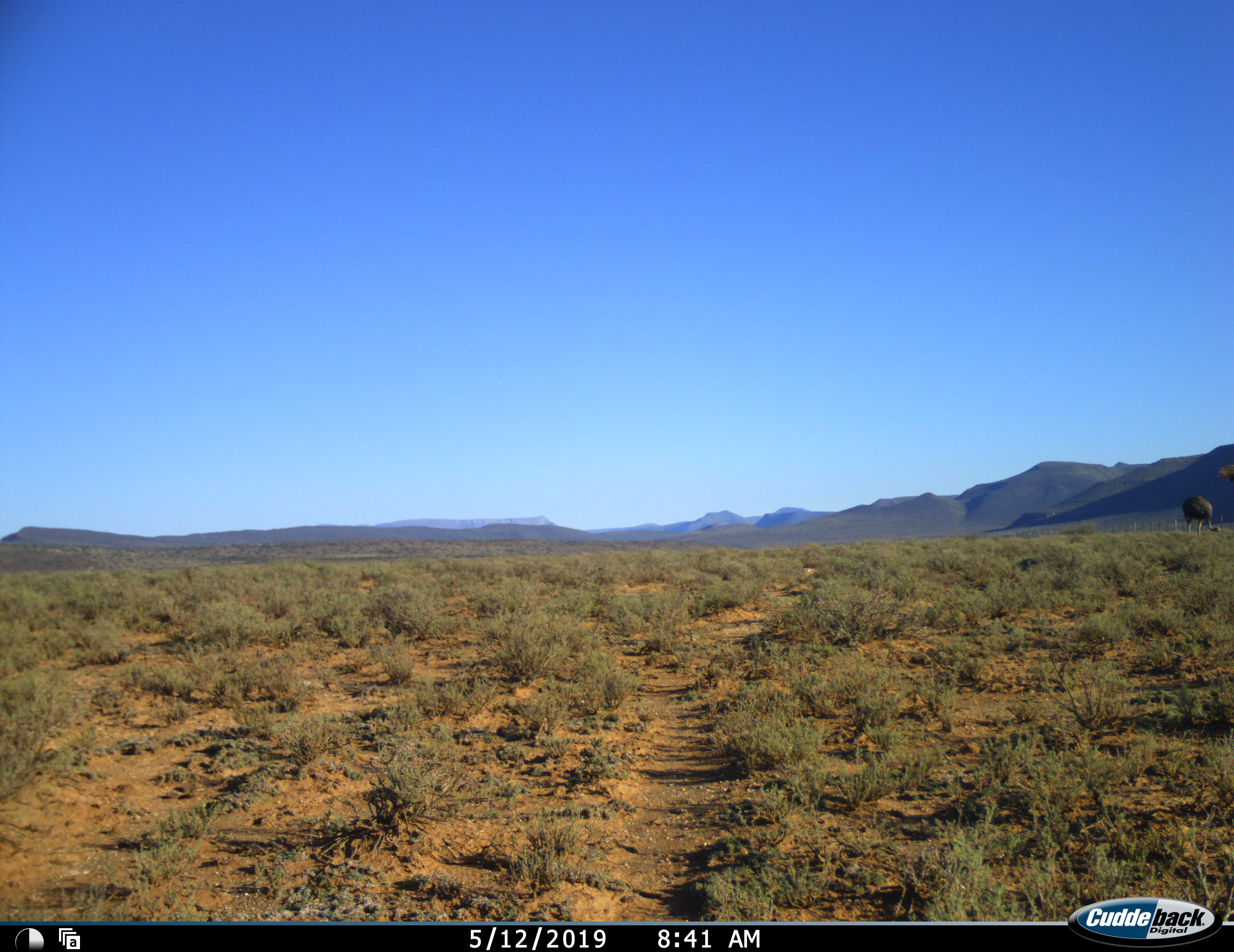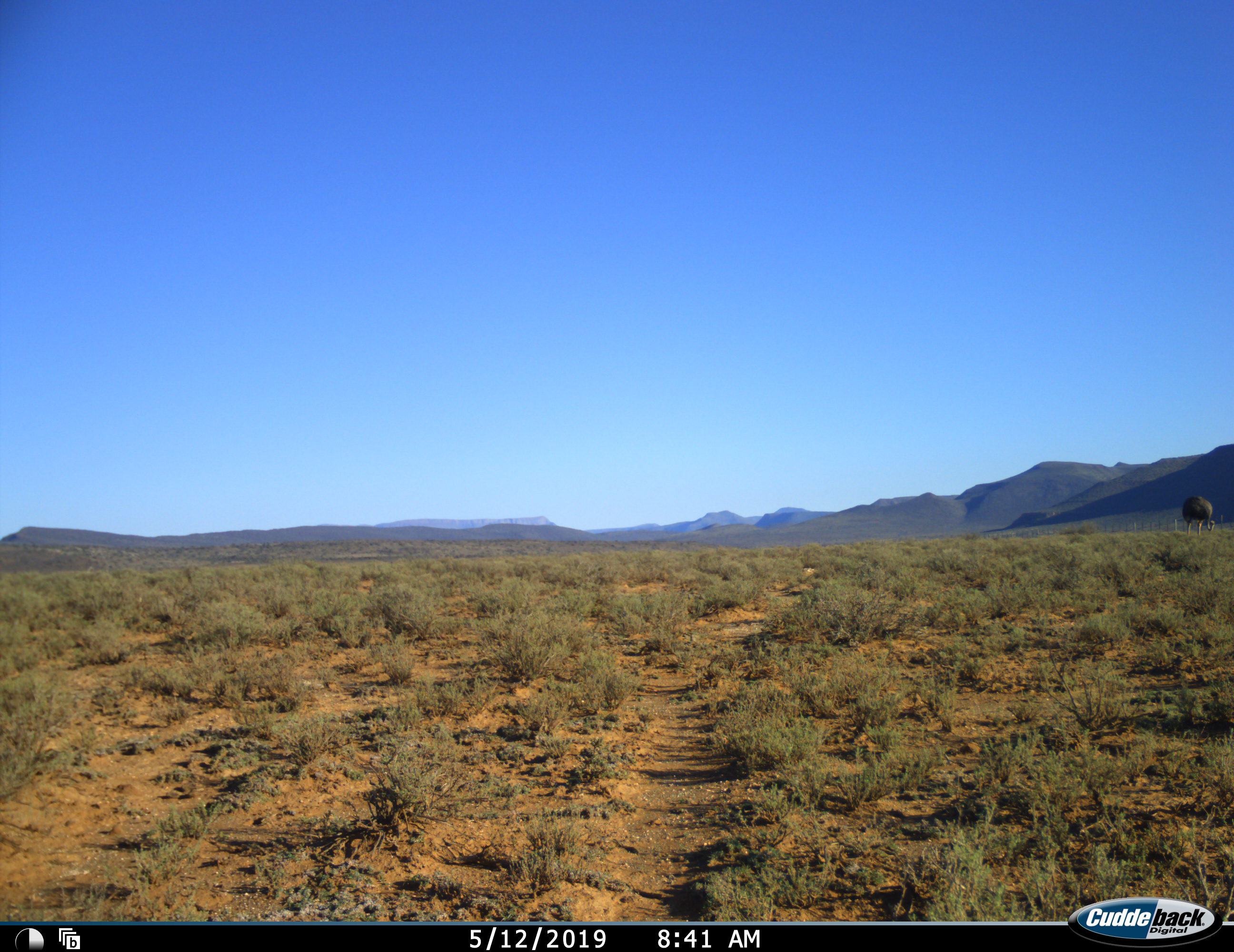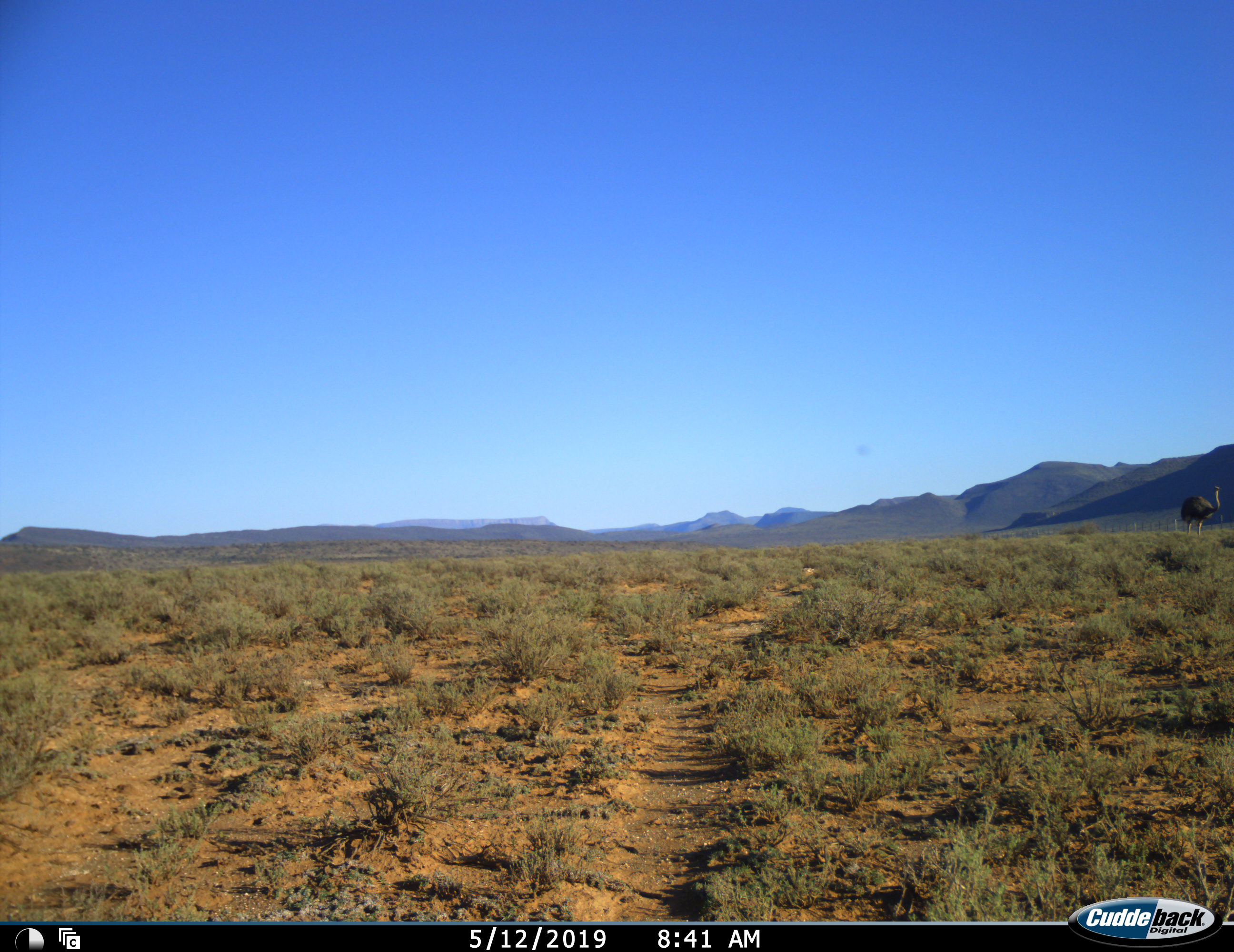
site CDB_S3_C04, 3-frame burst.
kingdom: Animalia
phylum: Chordata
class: Aves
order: Struthioniformes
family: Struthionidae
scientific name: Struthionidae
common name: ostrich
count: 1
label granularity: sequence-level